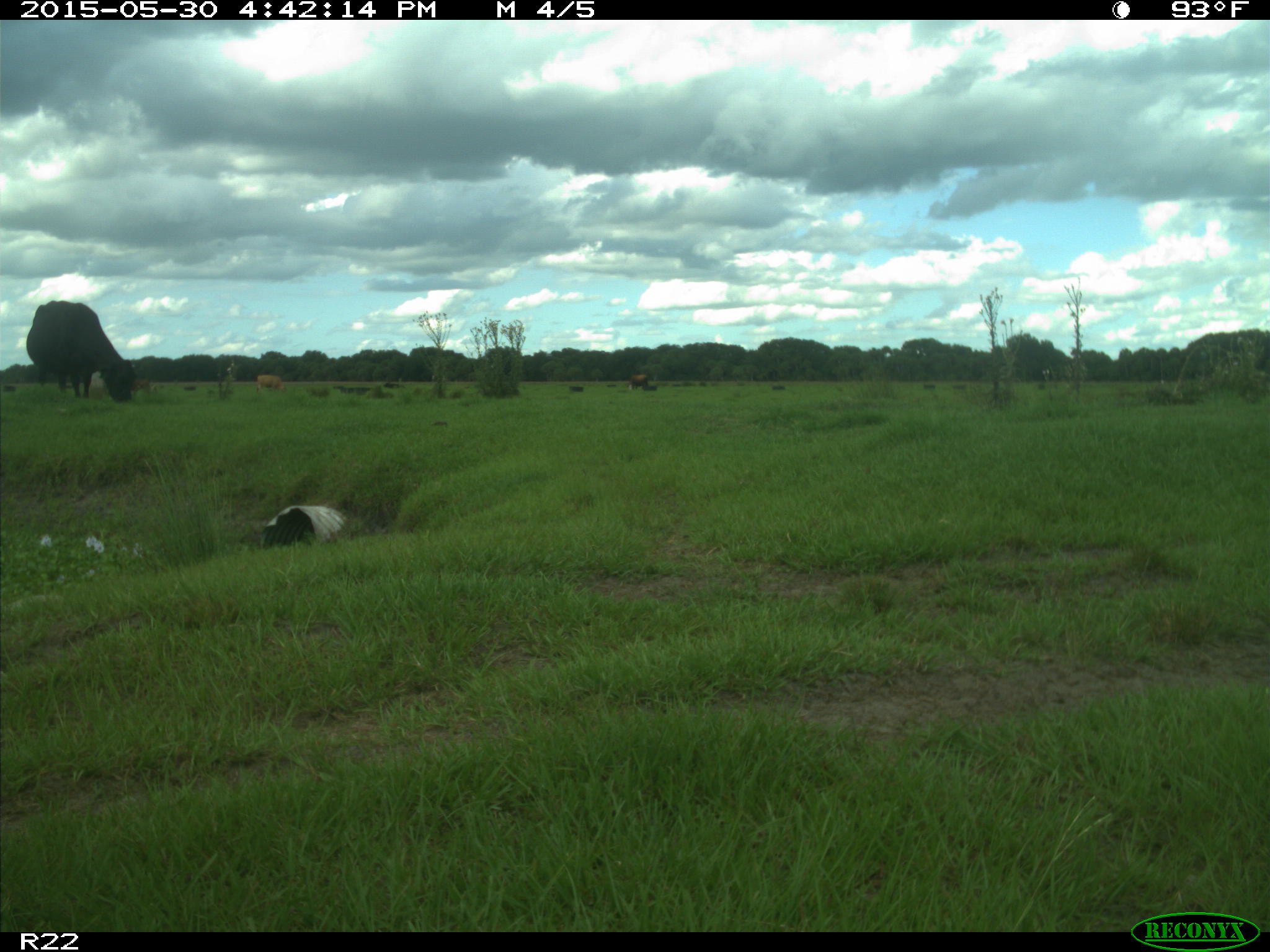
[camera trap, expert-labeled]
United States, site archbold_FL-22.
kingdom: Animalia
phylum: Chordata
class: Mammalia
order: Artiodactyla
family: Bovidae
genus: Bos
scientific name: Bos taurus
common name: domestic cow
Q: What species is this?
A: Bos taurus (domestic cow).